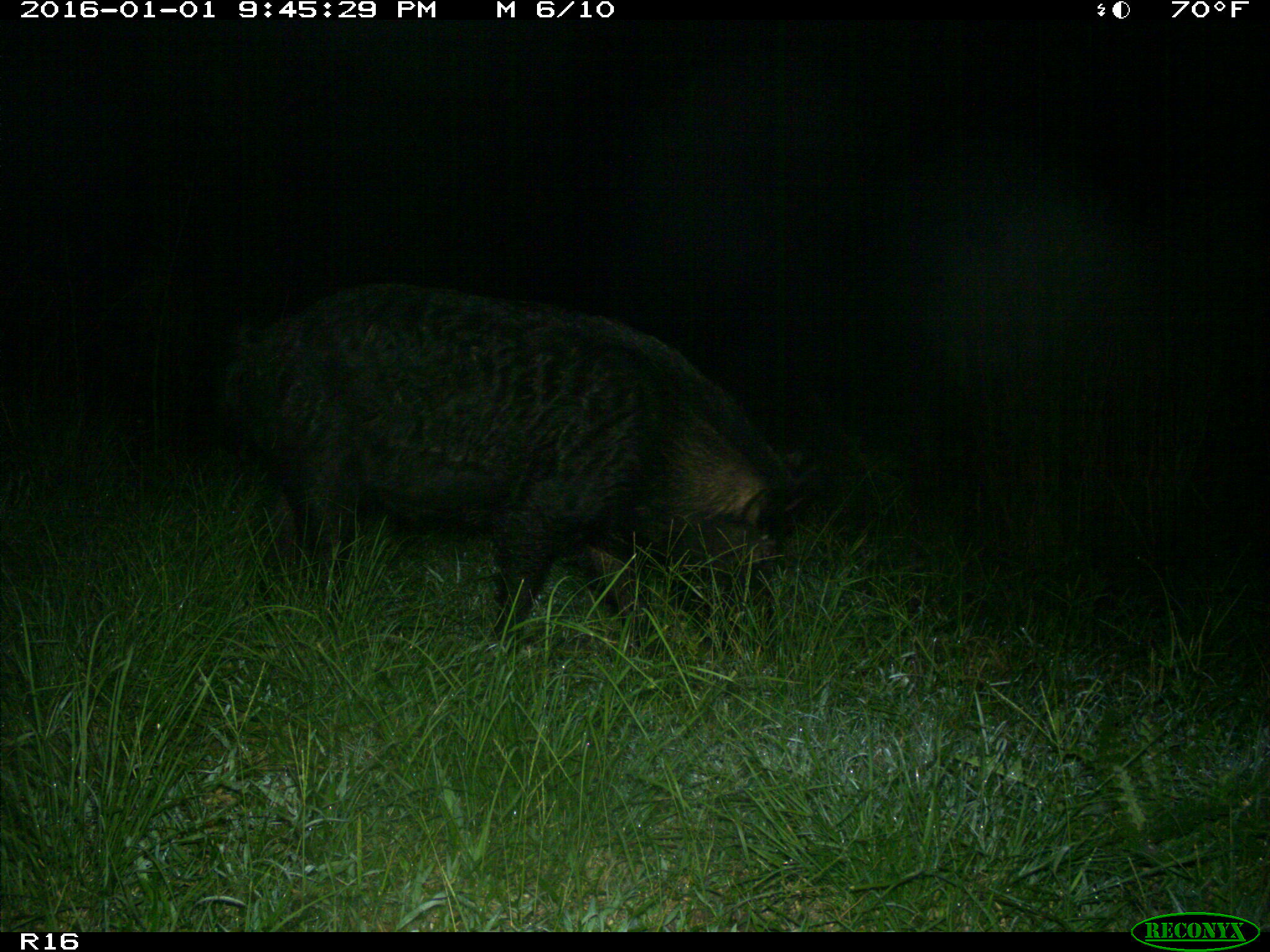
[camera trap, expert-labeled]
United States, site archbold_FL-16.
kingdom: Animalia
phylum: Chordata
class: Mammalia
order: Artiodactyla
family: Suidae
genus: Sus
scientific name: Sus scrofa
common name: wild boar